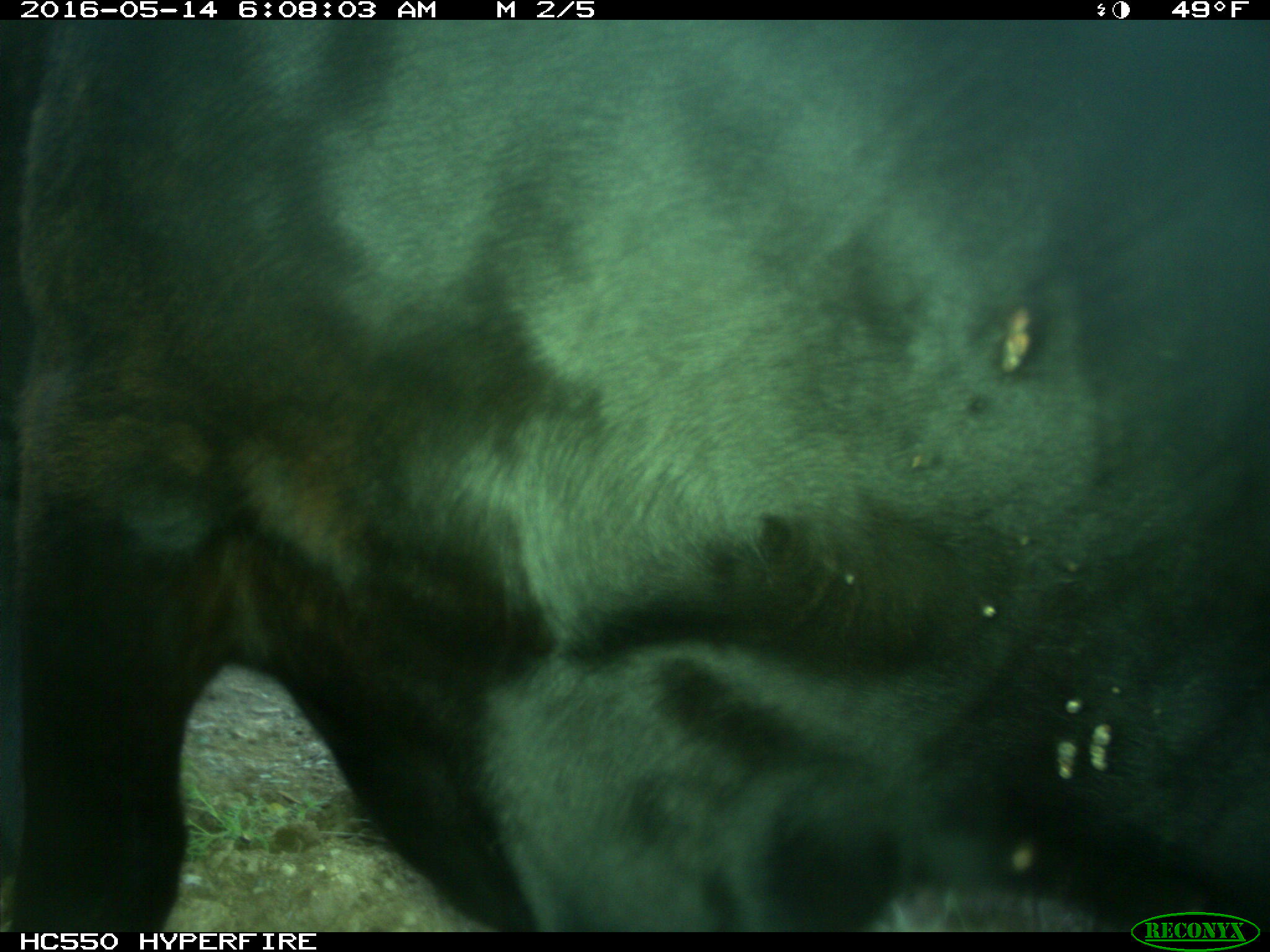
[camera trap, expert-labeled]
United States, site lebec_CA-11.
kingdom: Animalia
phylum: Chordata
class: Mammalia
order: Artiodactyla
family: Bovidae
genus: Bos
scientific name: Bos taurus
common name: domestic cow